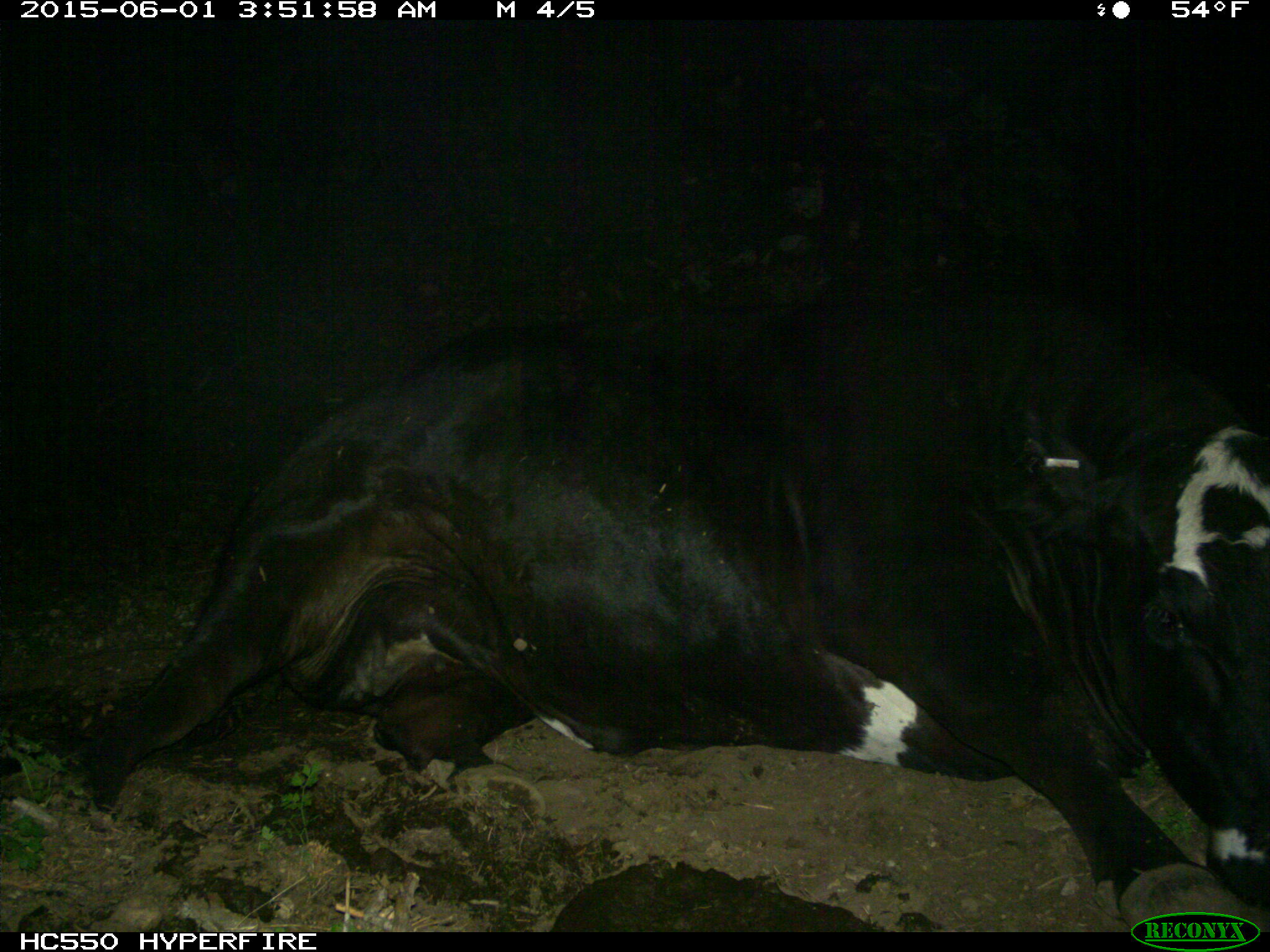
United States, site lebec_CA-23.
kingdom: Animalia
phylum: Chordata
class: Mammalia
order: Artiodactyla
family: Bovidae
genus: Bos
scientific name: Bos taurus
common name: domestic cow